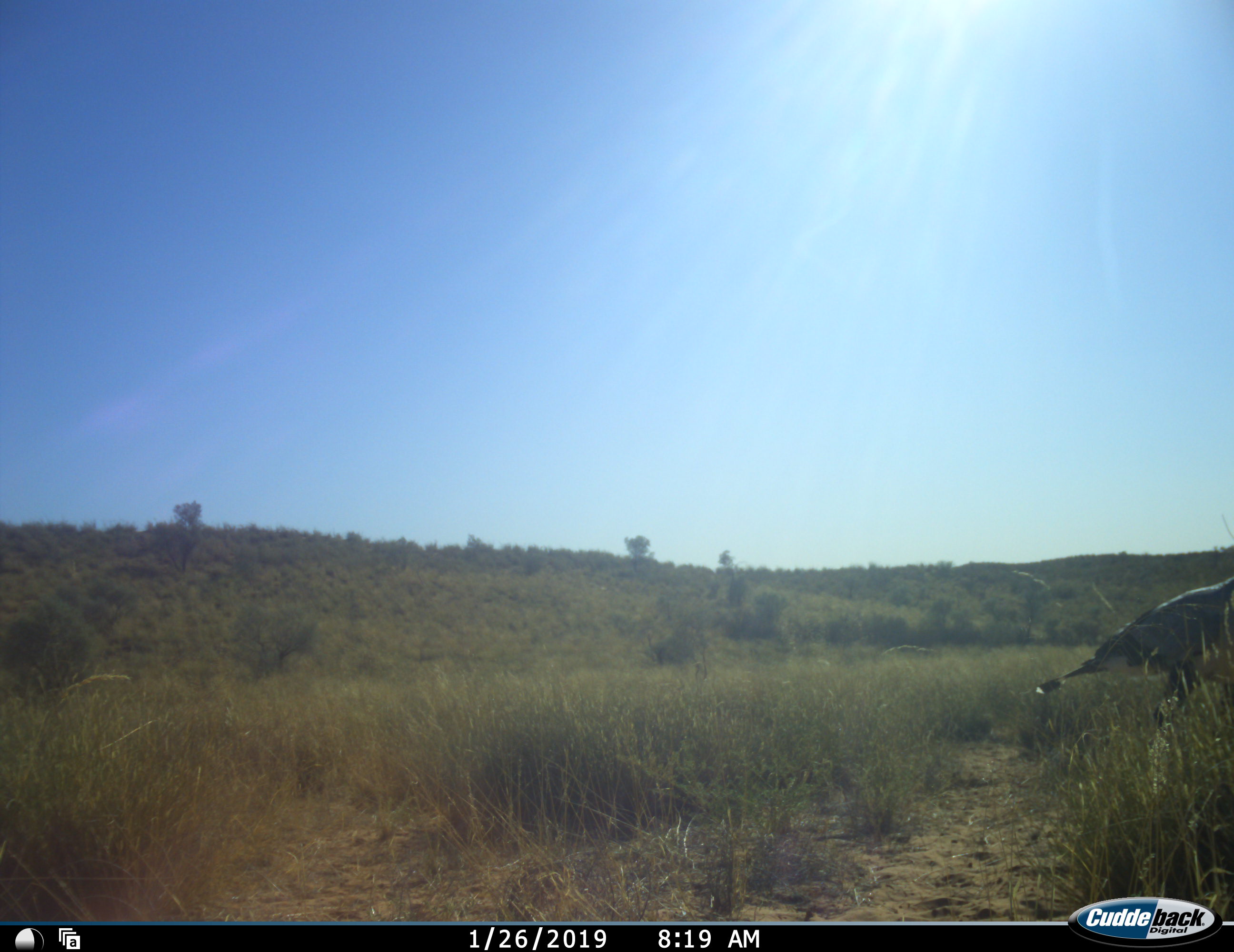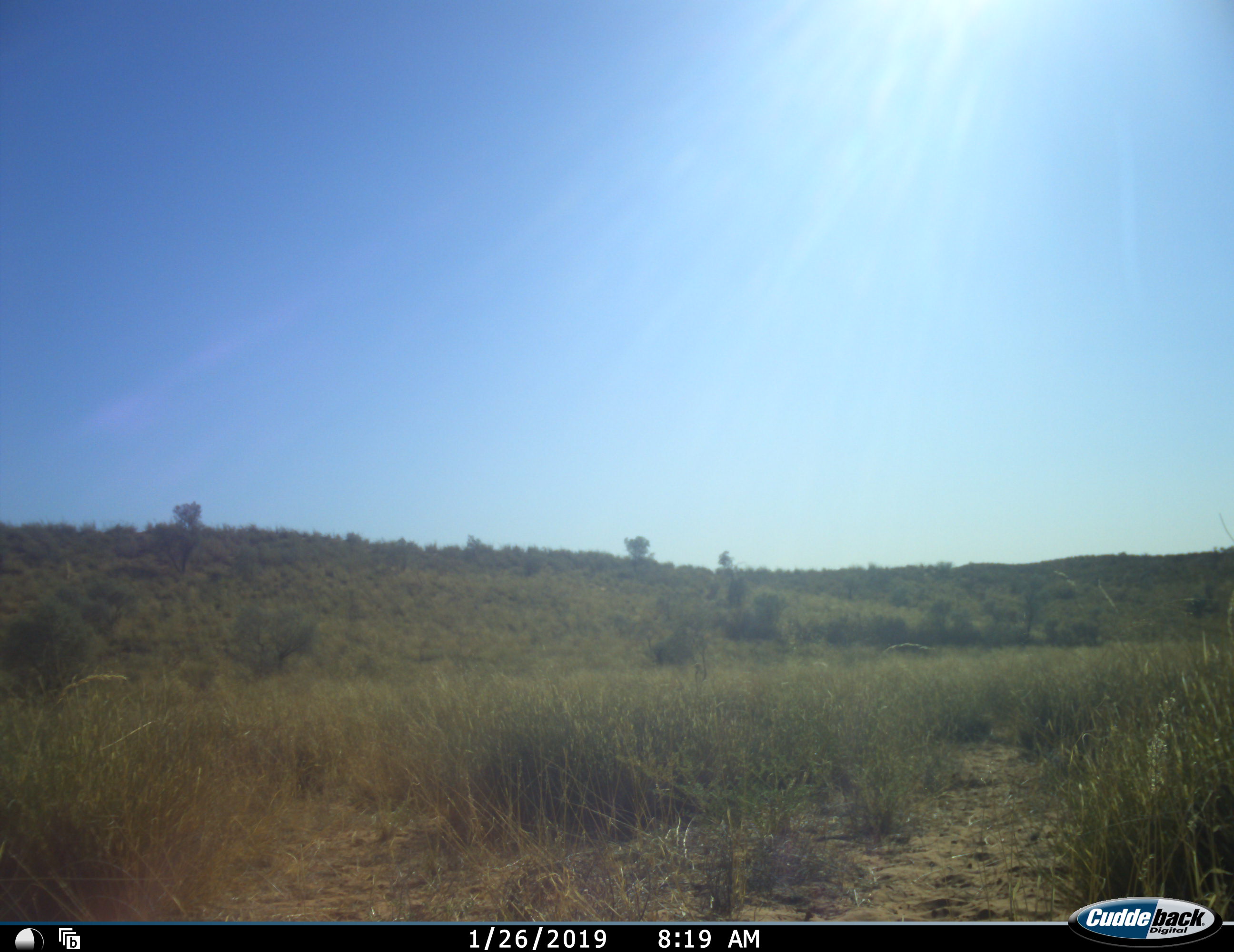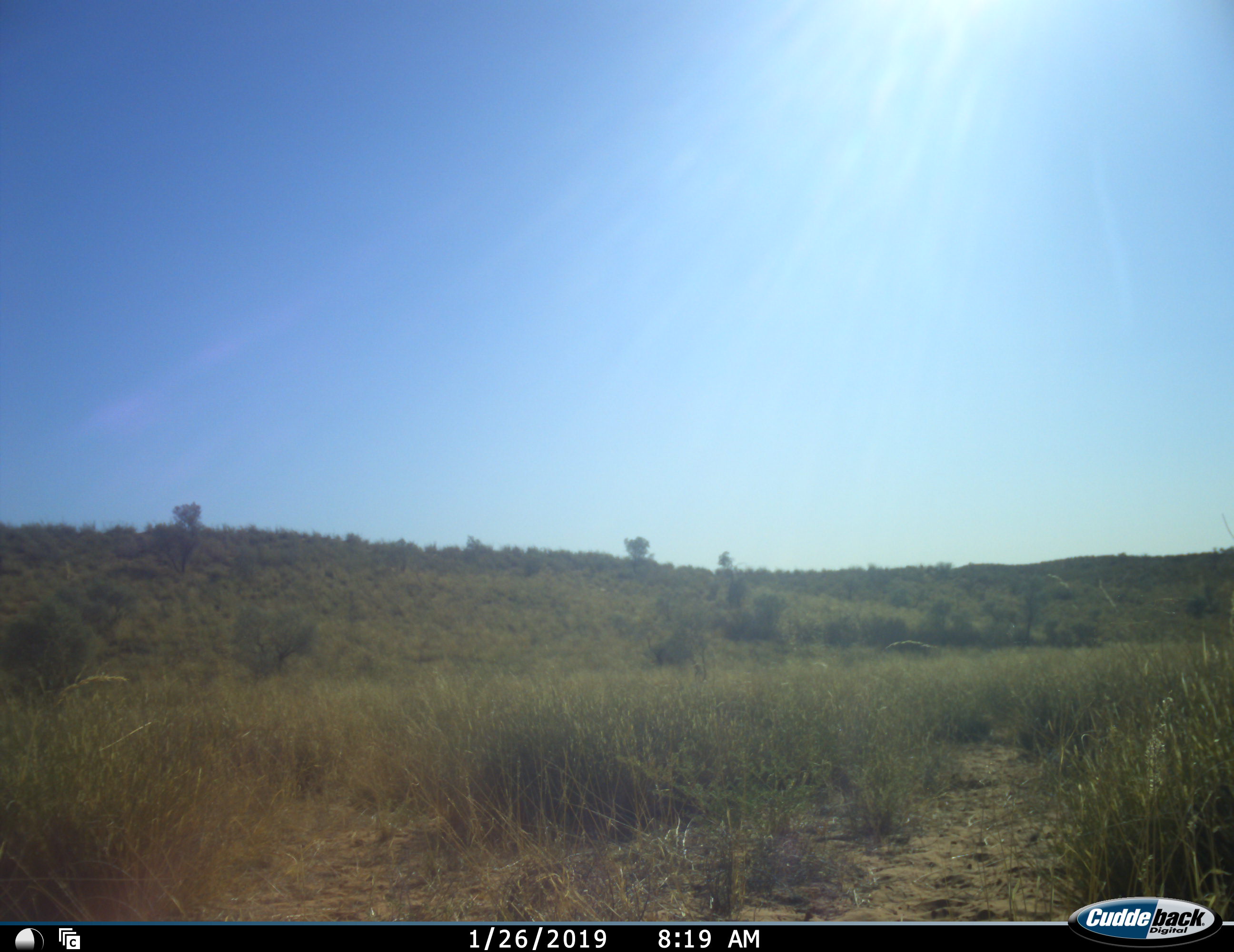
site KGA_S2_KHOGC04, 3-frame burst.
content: unidentified animal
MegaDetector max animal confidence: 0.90